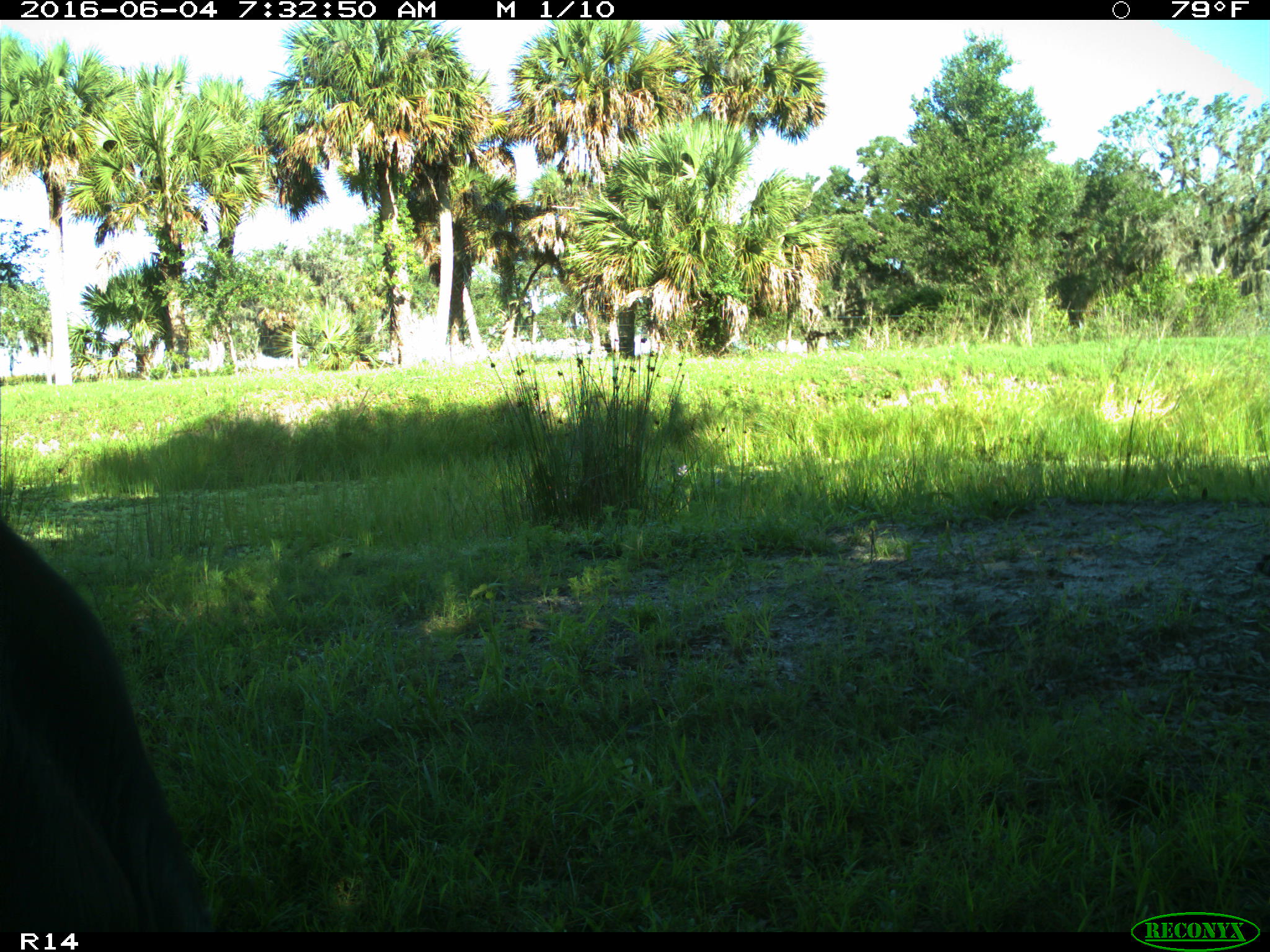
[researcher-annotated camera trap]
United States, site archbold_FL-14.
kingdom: Animalia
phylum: Chordata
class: Mammalia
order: Artiodactyla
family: Bovidae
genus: Bos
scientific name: Bos taurus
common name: domestic cow